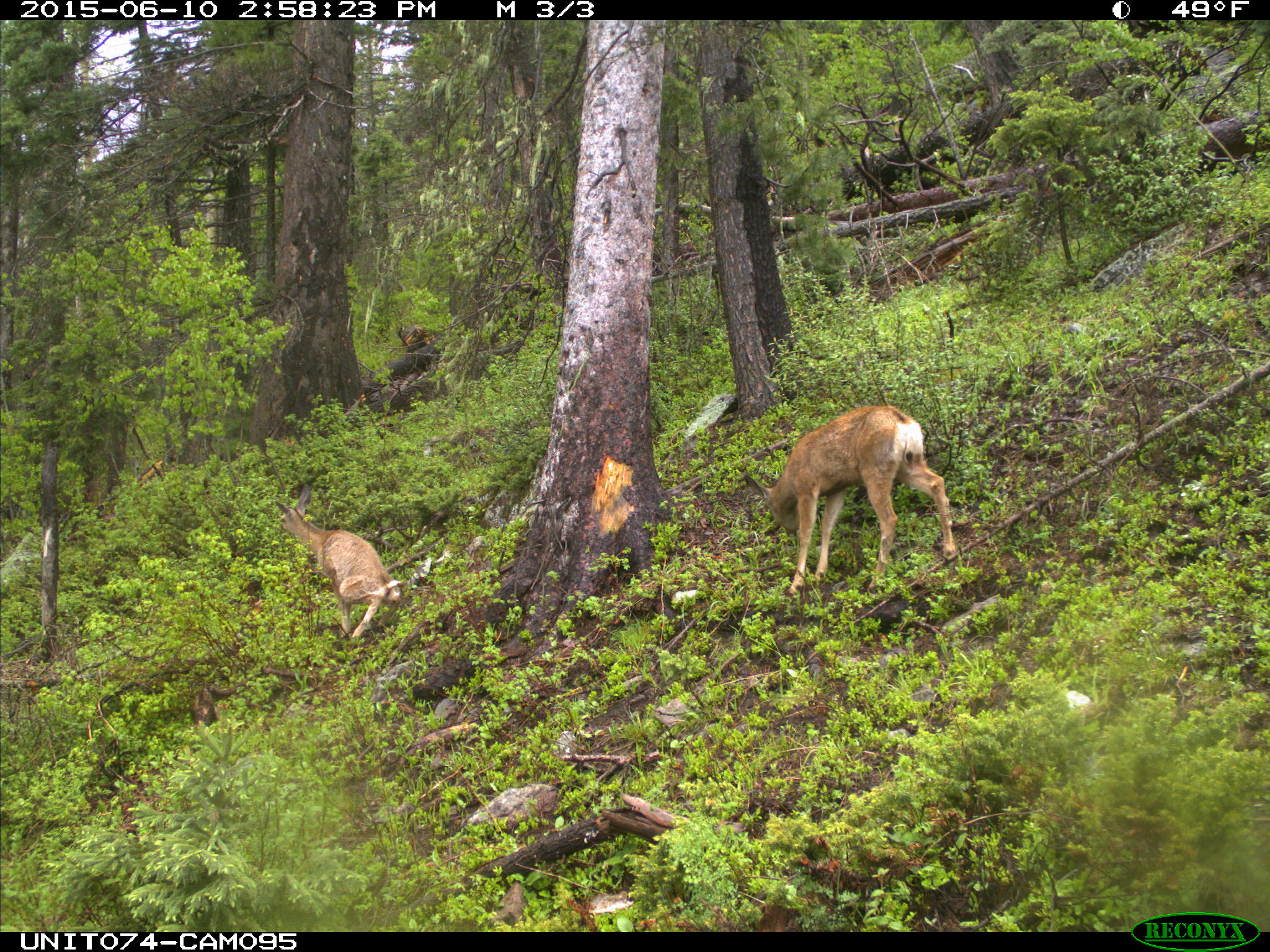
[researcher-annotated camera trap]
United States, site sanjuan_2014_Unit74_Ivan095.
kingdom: Animalia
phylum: Chordata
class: Mammalia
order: Artiodactyla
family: Cervidae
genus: Odocoileus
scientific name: Odocoileus hemionus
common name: mule deer